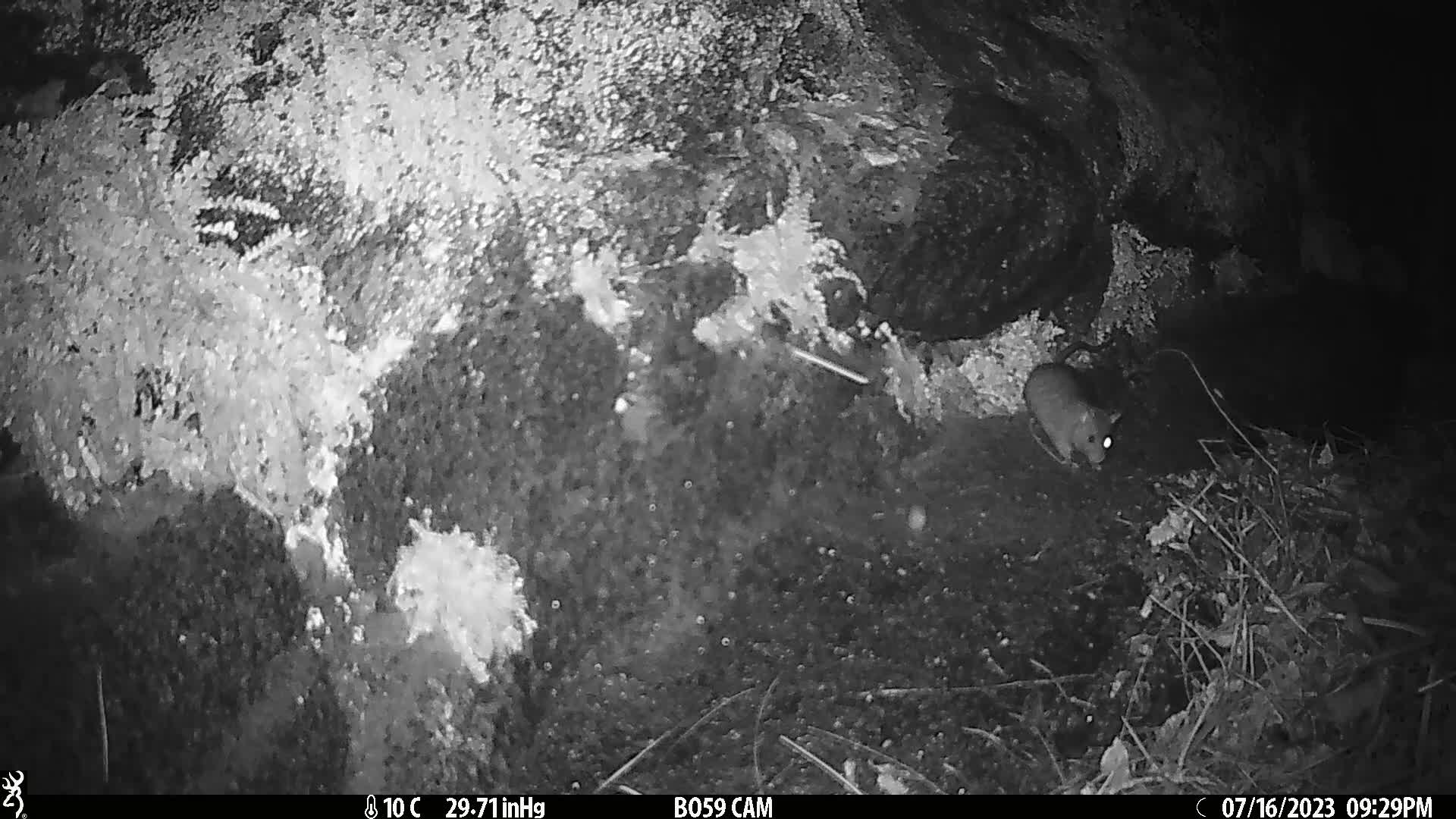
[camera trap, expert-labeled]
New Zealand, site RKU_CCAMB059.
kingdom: Animalia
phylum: Chordata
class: Mammalia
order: Rodentia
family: Muridae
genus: Rattus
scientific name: Rattus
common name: rat